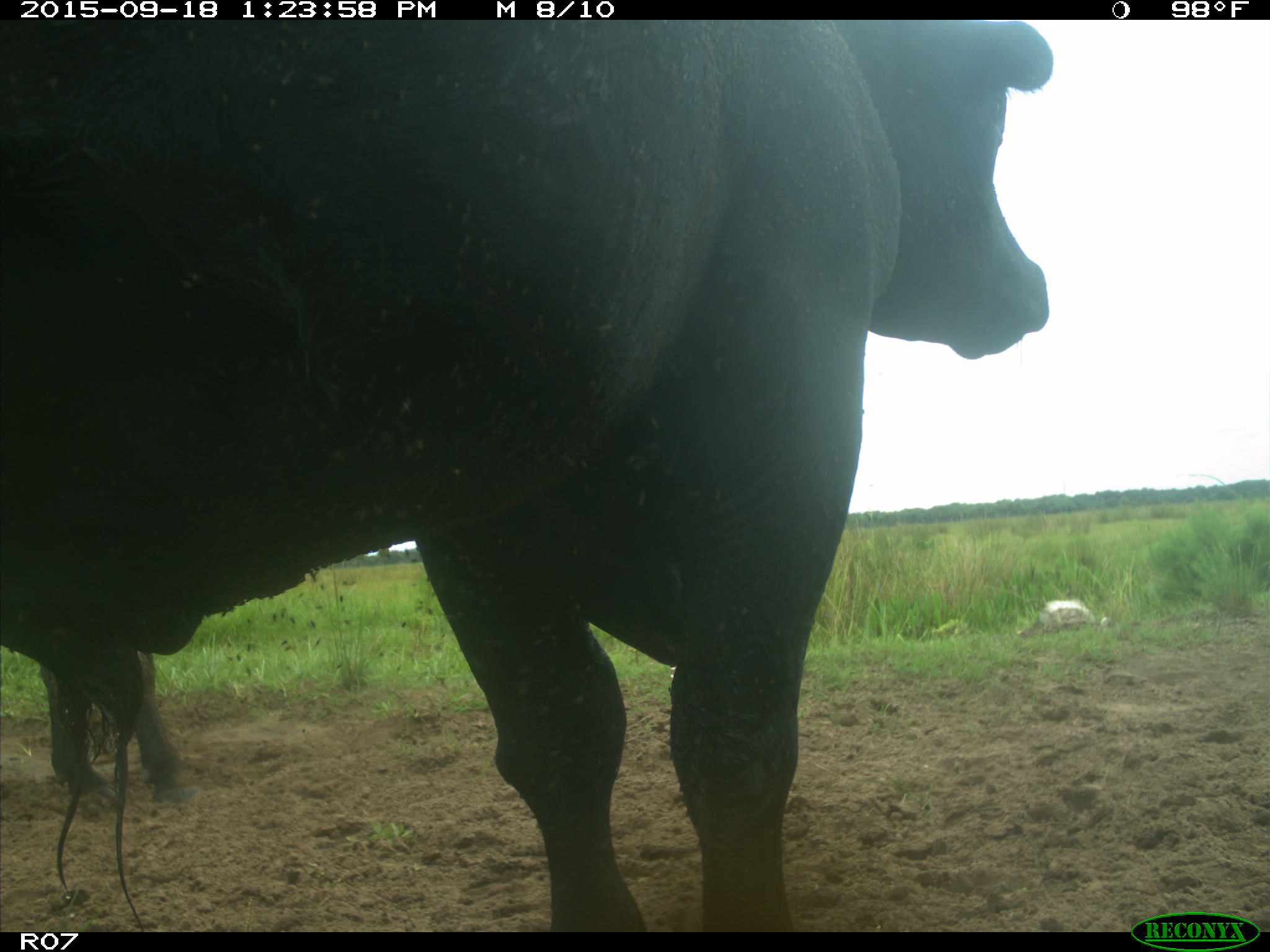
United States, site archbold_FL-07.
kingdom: Animalia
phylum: Chordata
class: Mammalia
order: Artiodactyla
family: Bovidae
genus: Bos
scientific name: Bos taurus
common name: domestic cow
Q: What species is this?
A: Bos taurus (domestic cow).